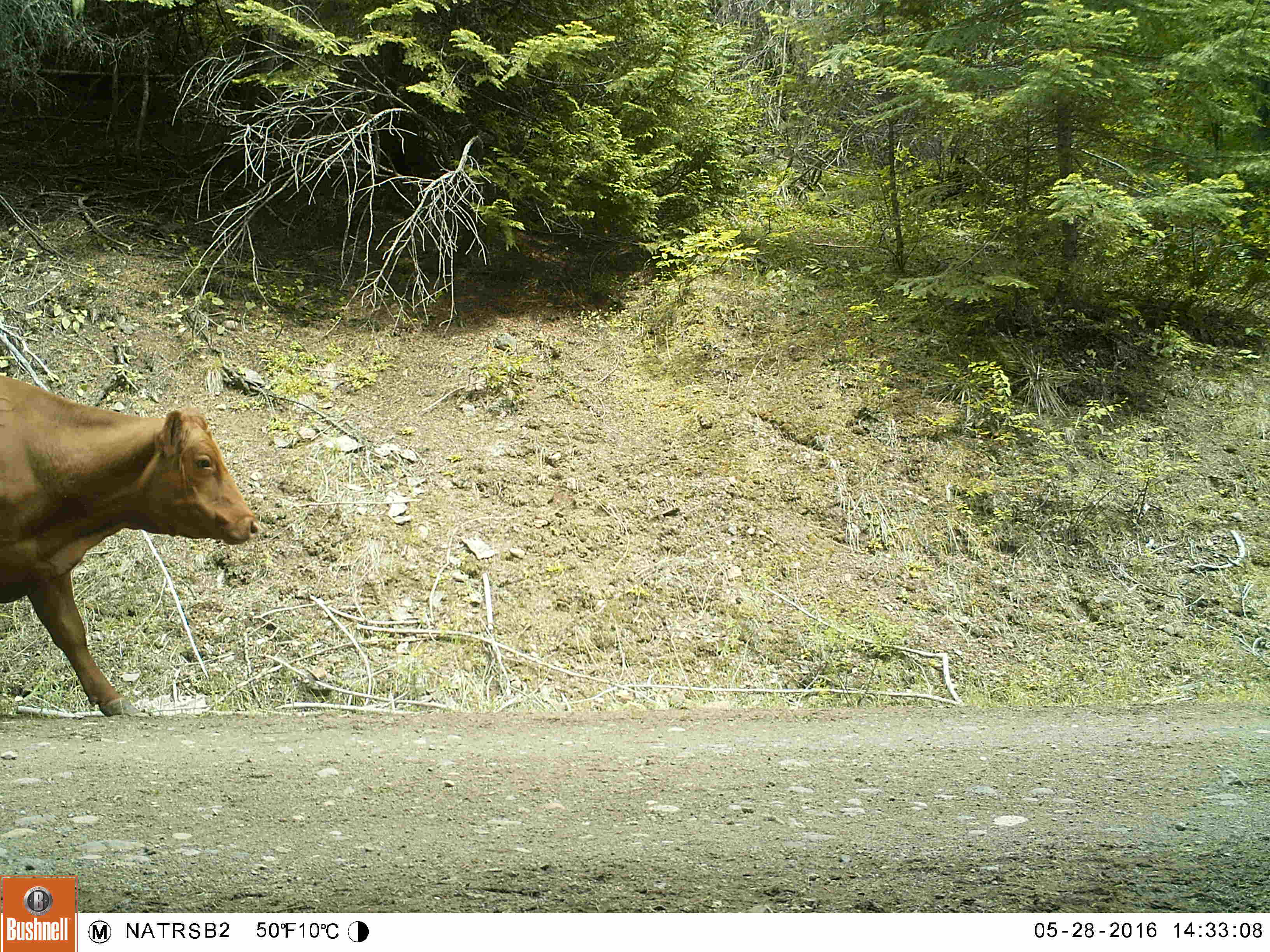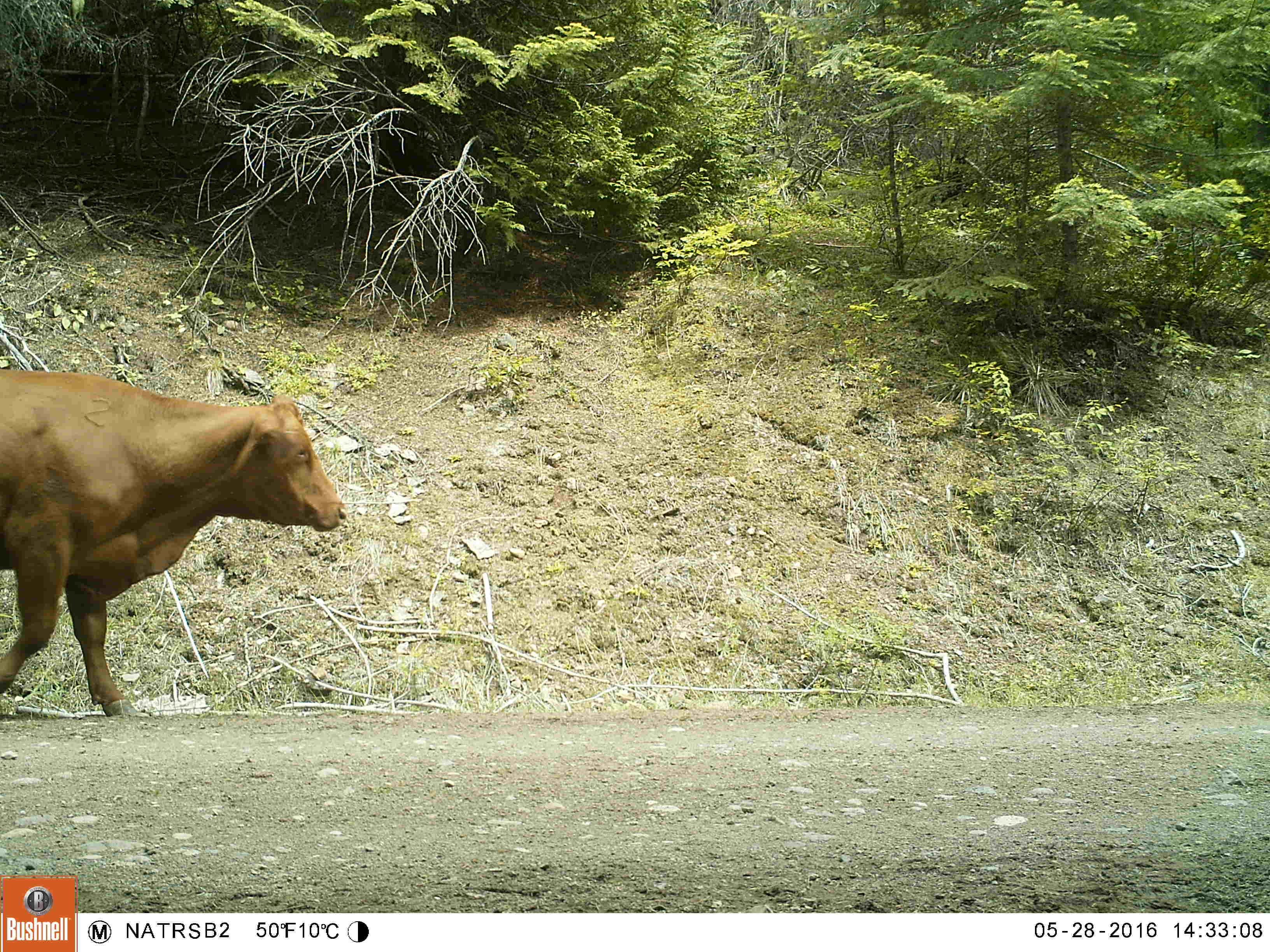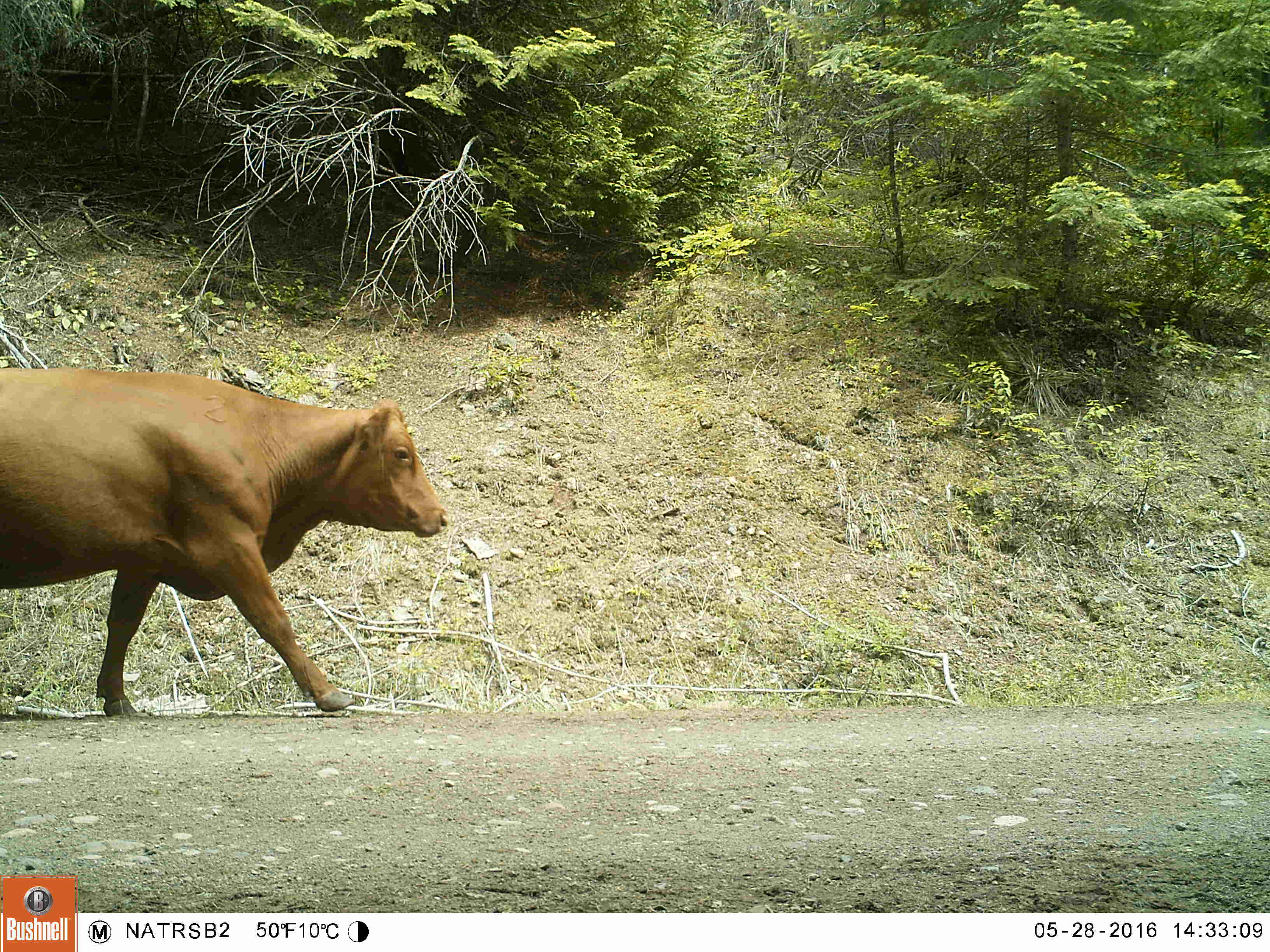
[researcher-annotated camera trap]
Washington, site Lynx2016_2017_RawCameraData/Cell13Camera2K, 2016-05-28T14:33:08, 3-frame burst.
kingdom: Animalia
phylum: Chordata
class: Mammalia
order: Artiodactyla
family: Bovidae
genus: Bos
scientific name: Bos taurus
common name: domestic cattle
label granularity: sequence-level